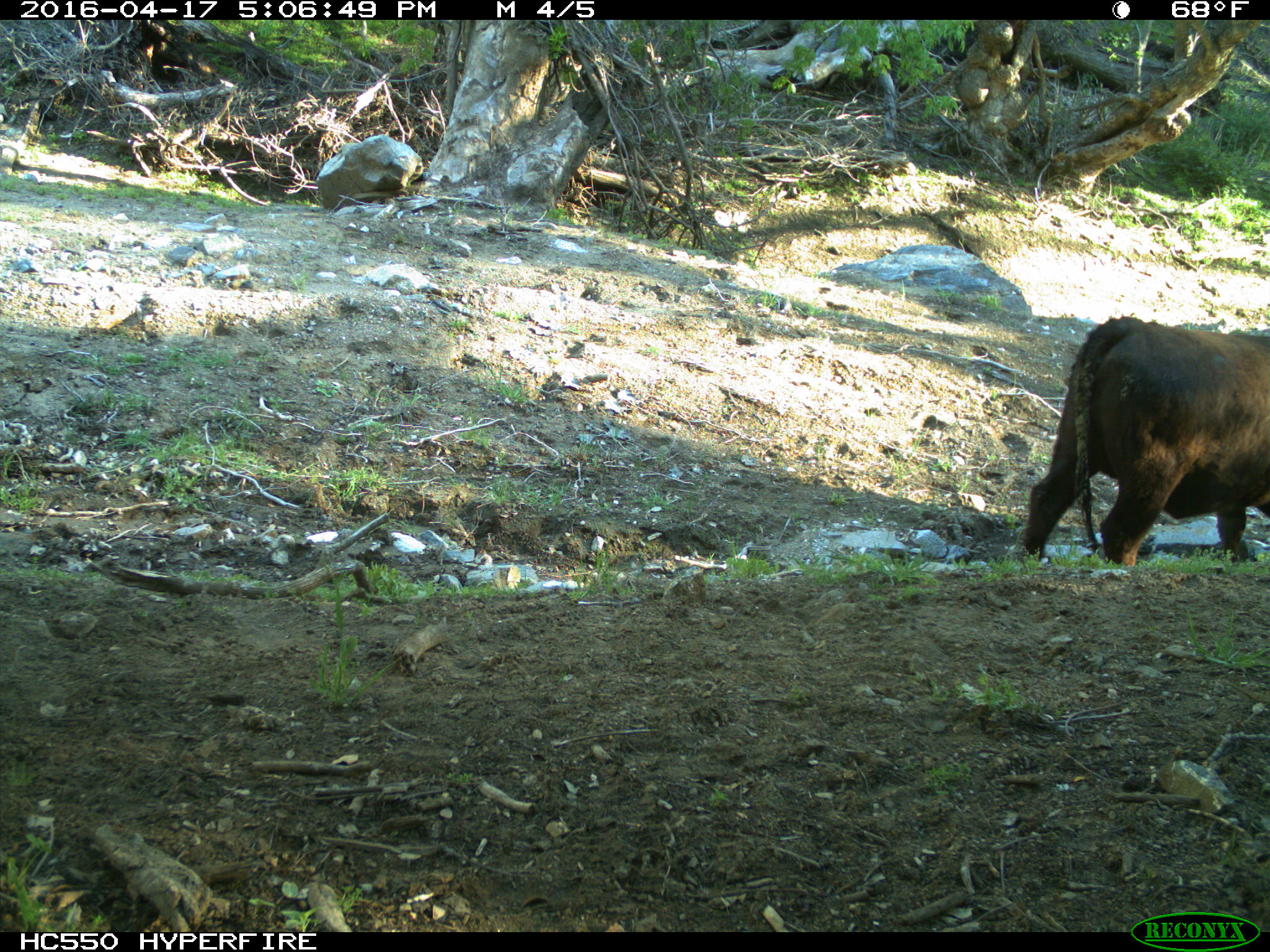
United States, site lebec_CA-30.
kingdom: Animalia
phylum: Chordata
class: Mammalia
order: Artiodactyla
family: Bovidae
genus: Bos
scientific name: Bos taurus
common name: domestic cow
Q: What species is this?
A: Bos taurus (domestic cow).